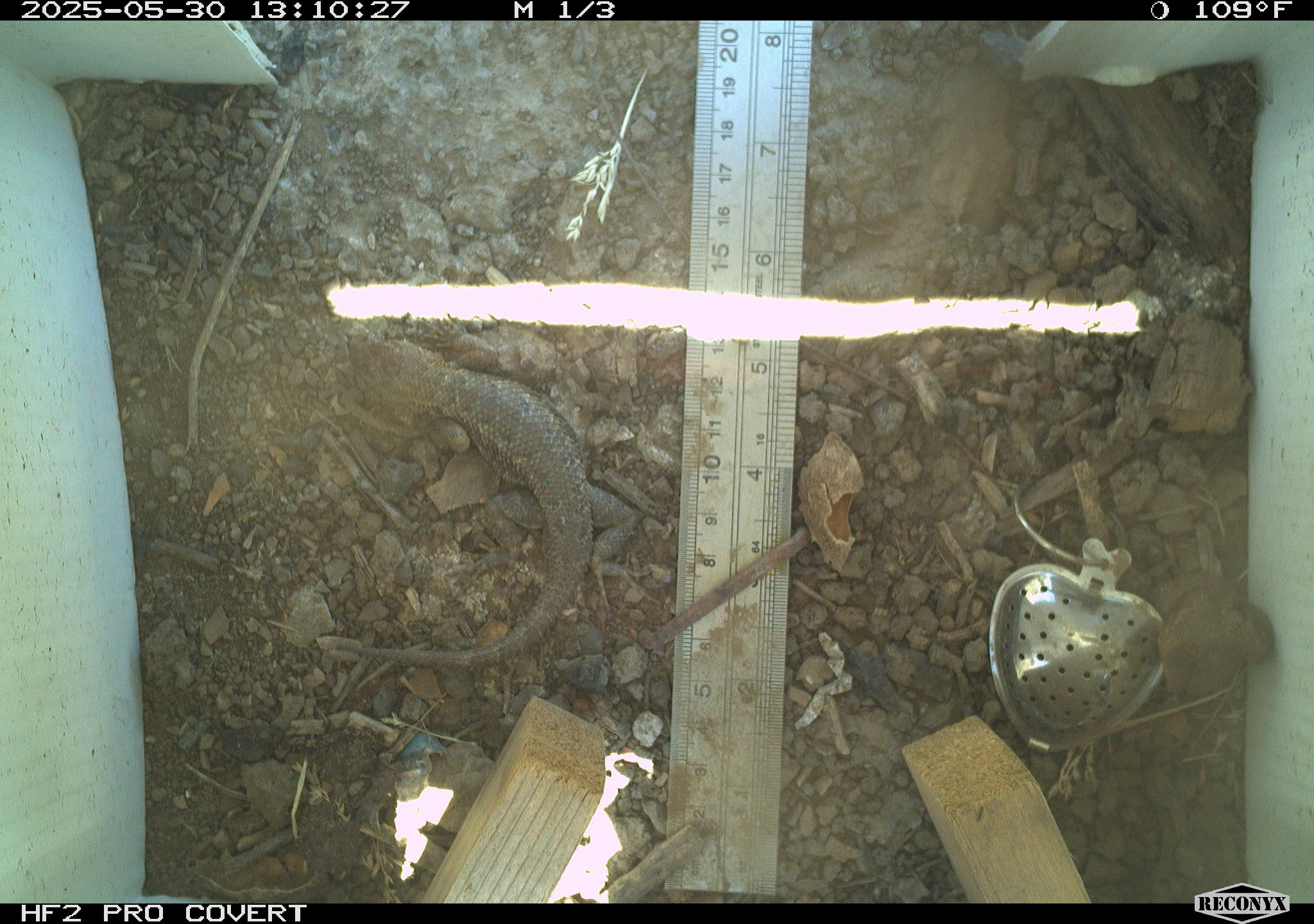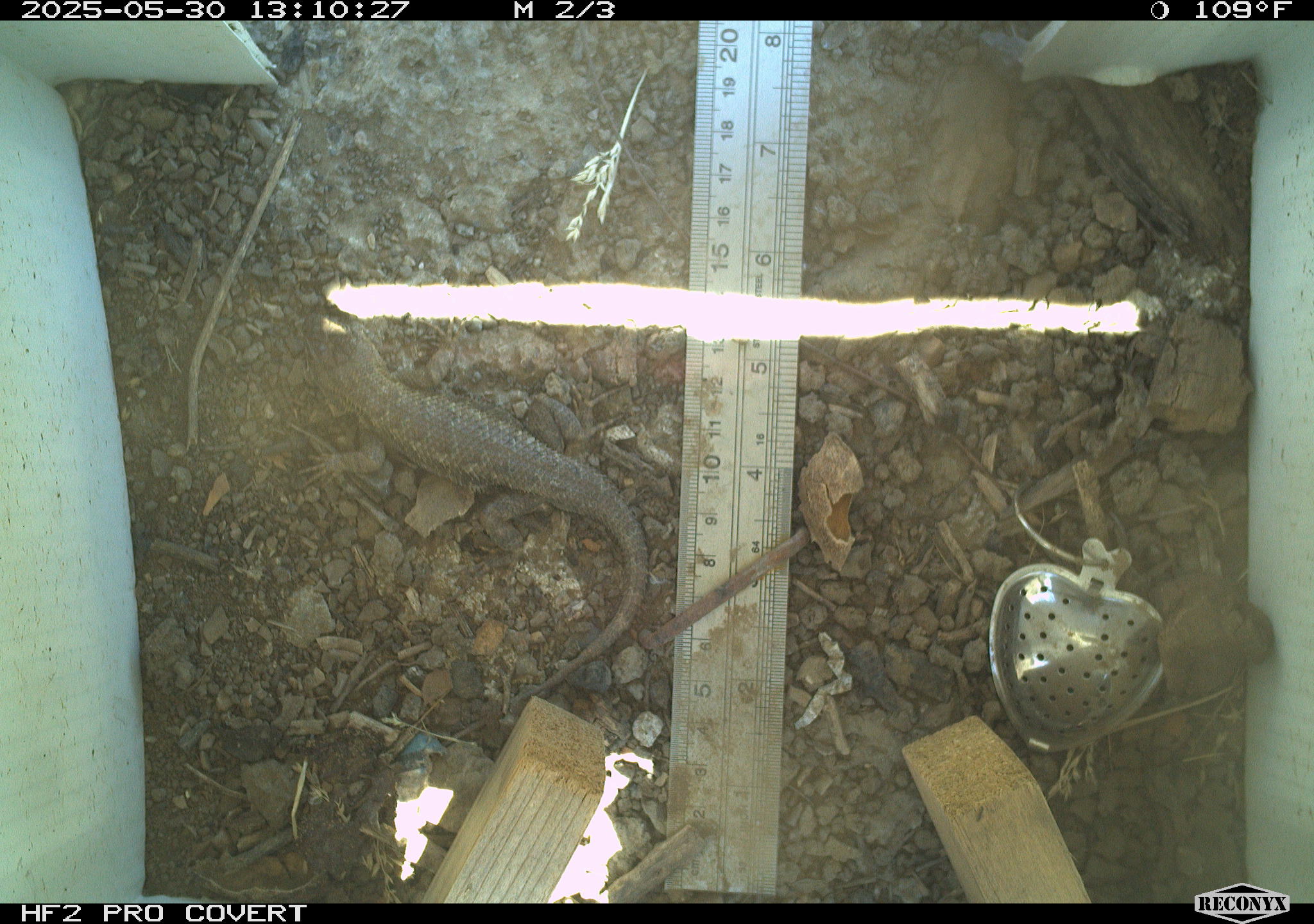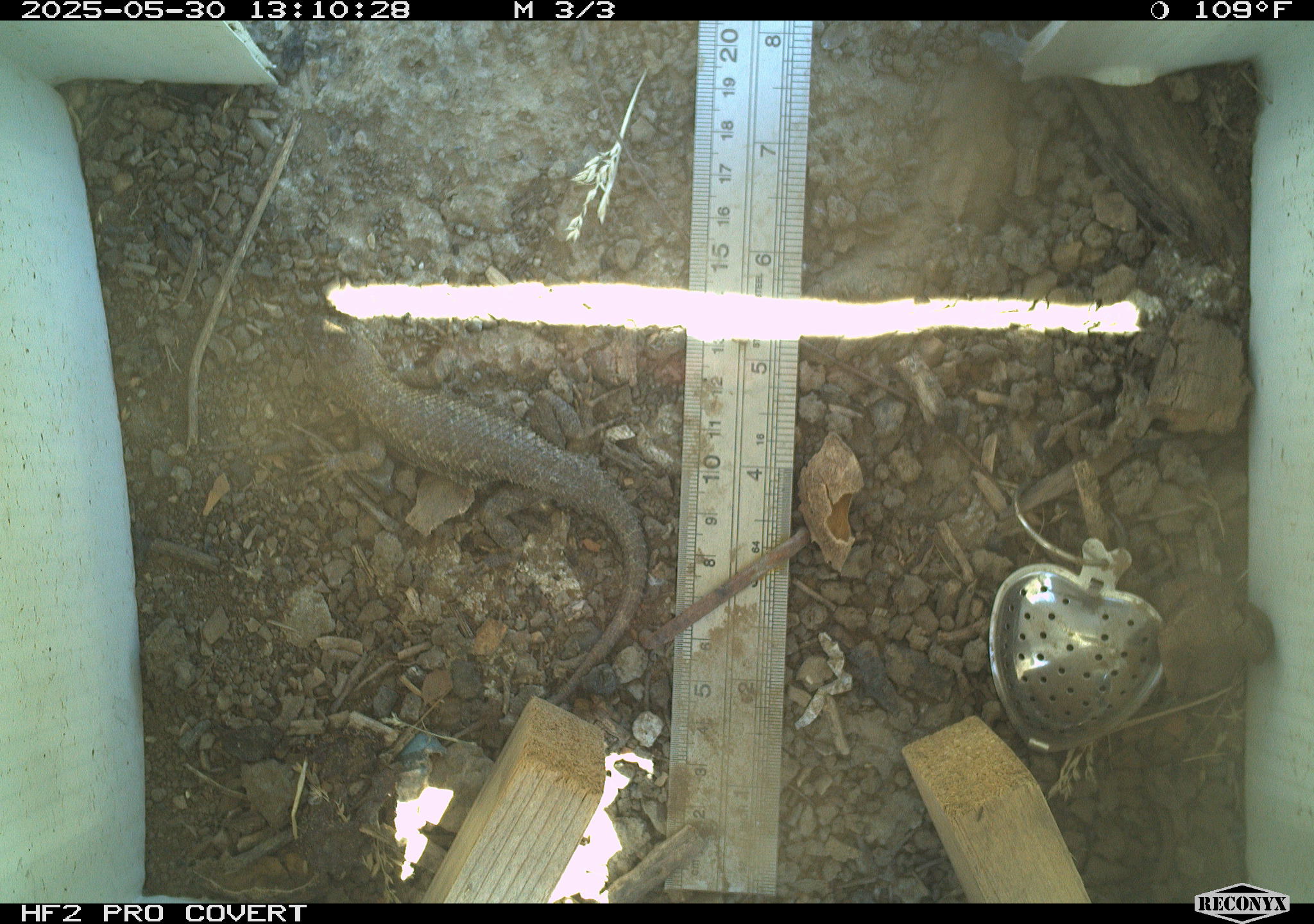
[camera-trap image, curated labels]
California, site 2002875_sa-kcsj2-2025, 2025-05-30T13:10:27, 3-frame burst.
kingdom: Animalia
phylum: Chordata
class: Reptilia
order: Squamata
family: Phrynosomatidae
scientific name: Phrynosomatidae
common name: north american spiny lizards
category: sceloporus/uta species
Sceloporus/uta species (north american spiny lizards) (Phrynosomatidae).